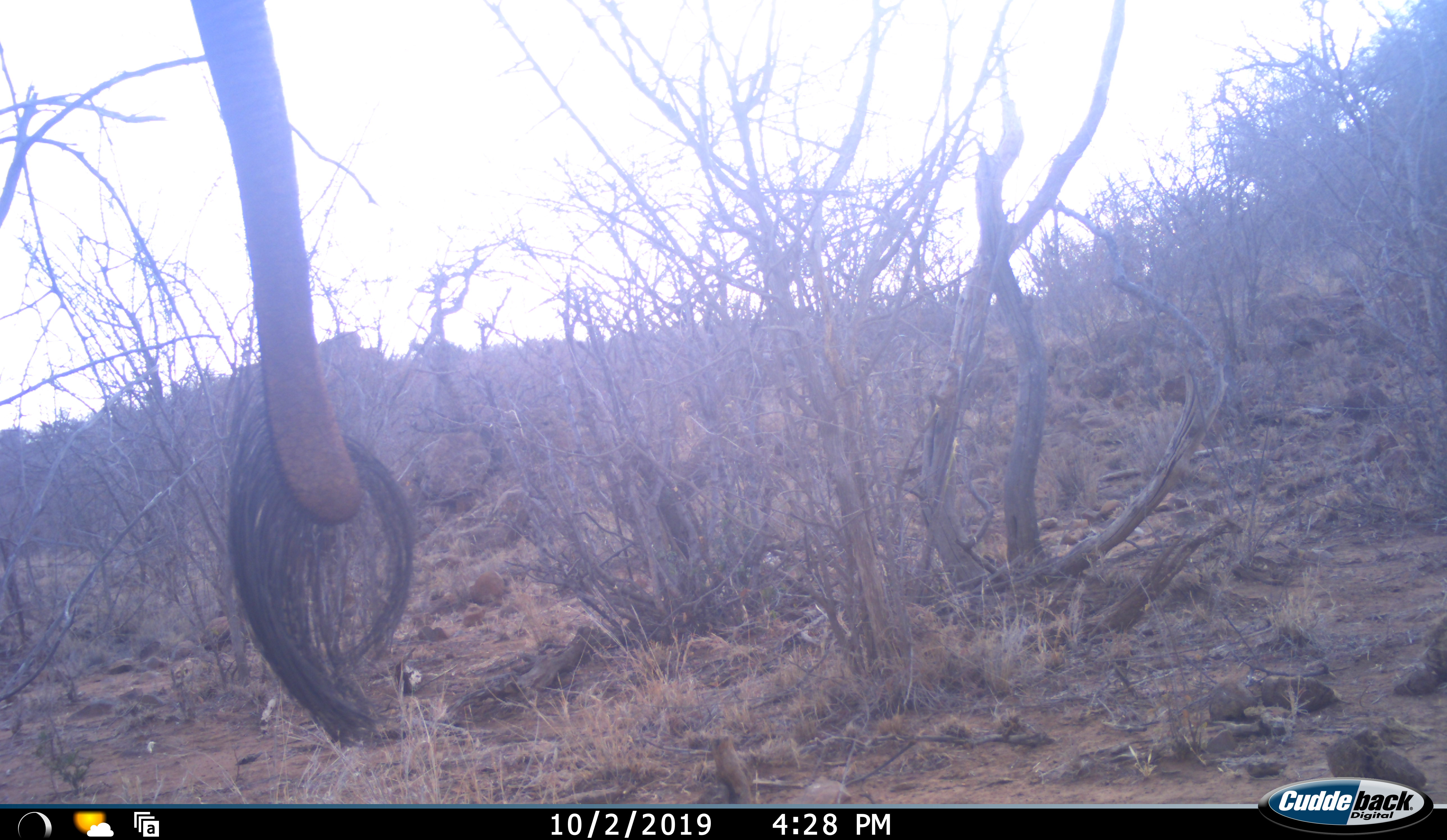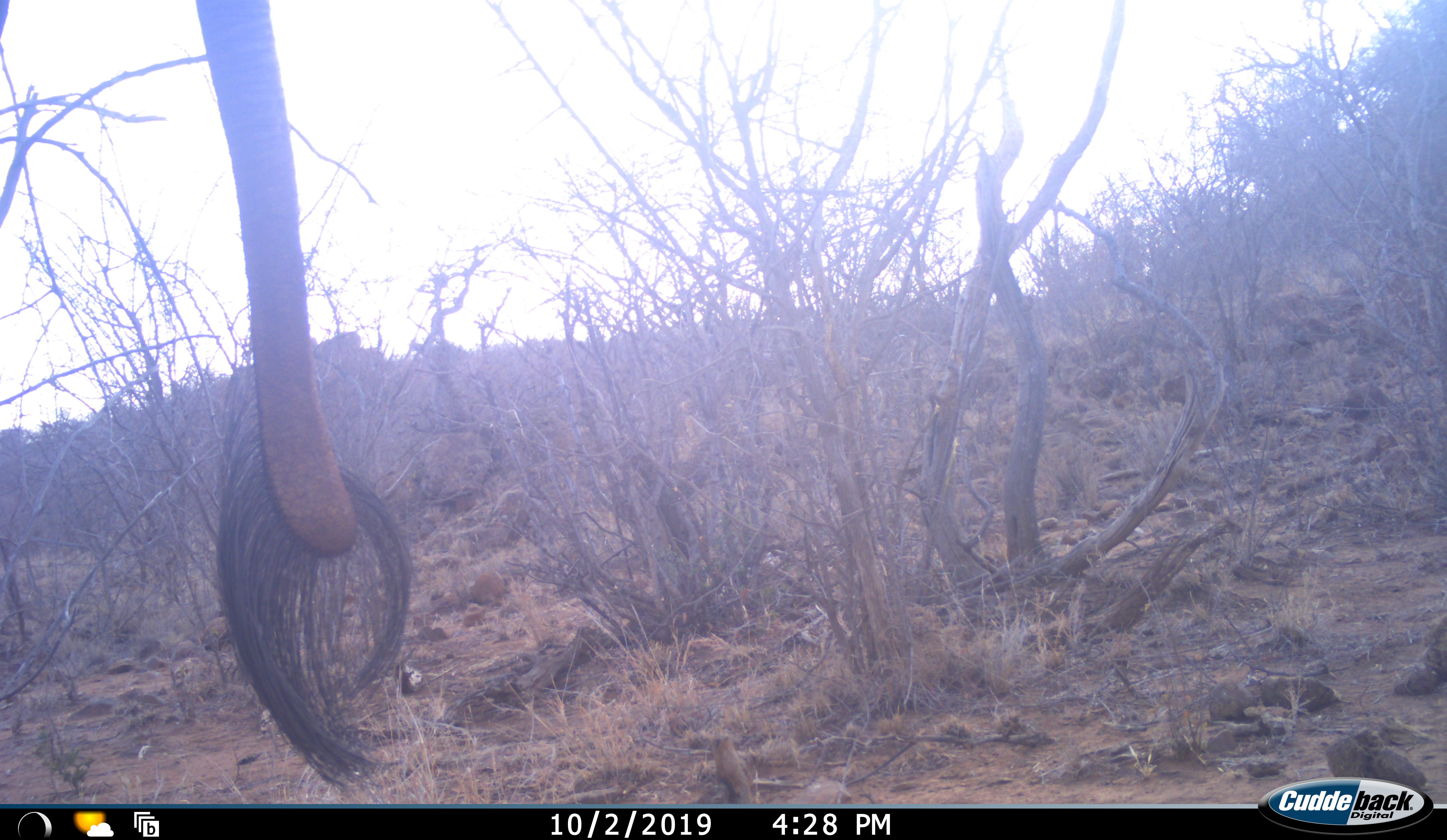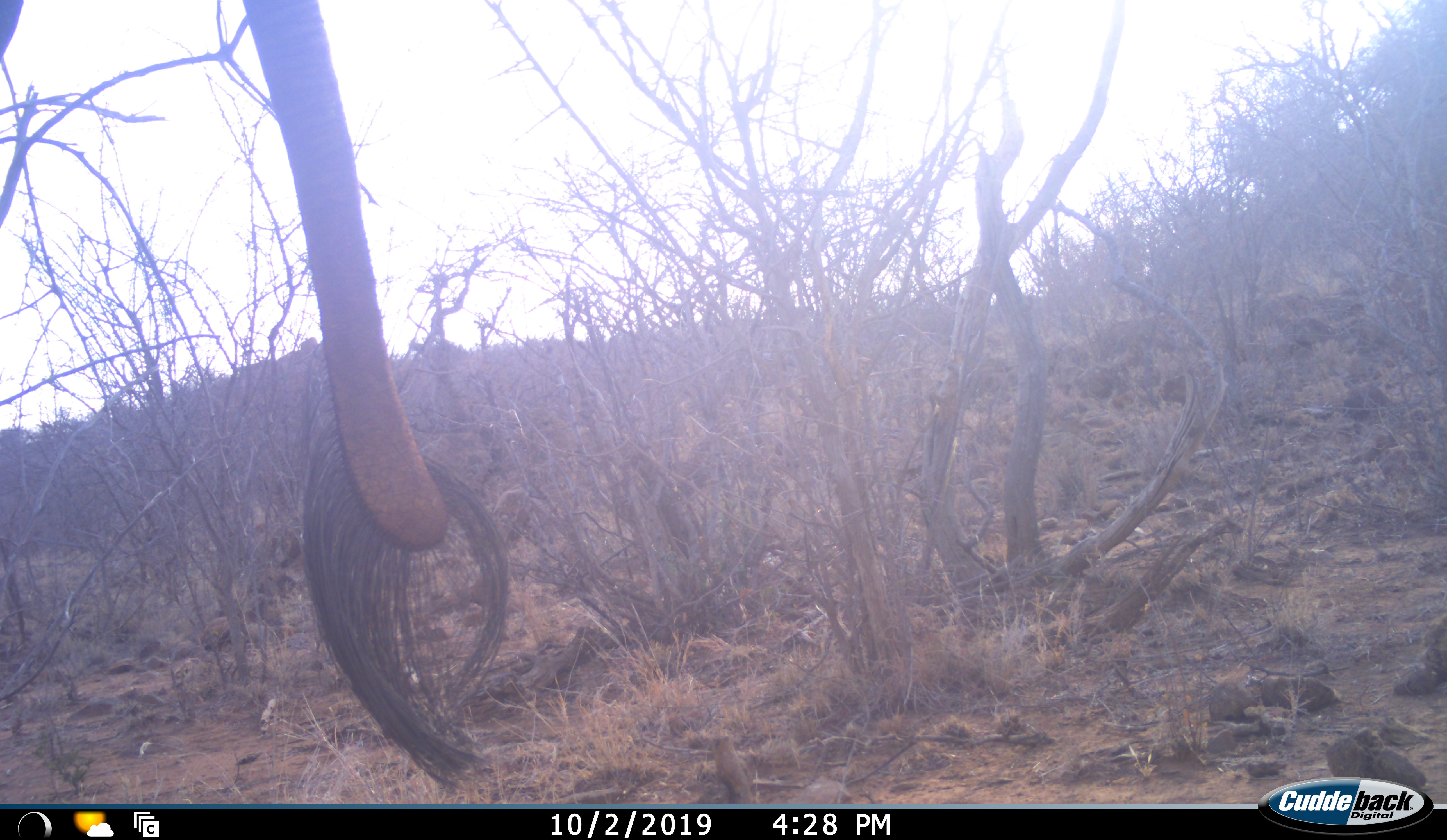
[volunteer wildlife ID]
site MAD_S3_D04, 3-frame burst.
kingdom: Animalia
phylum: Chordata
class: Mammalia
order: Proboscidea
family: Elephantidae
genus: Loxodonta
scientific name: Loxodonta africana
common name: african bush elephant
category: elephant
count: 1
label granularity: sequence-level